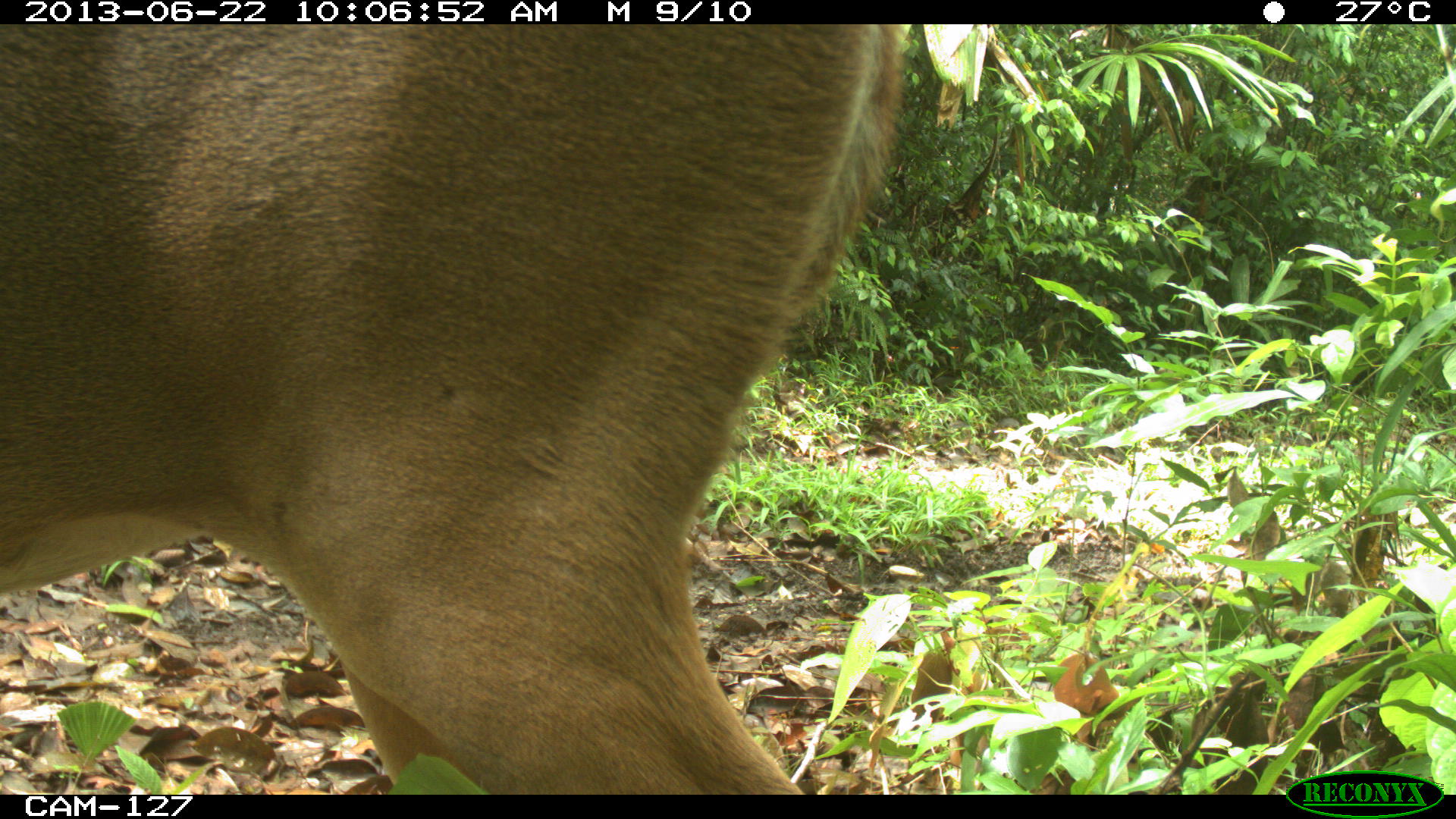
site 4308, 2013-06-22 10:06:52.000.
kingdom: Animalia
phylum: Chordata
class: Mammalia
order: Artiodactyla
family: Cervidae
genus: Odocoileus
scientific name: Odocoileus virginianus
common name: white-tailed deer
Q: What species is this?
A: Odocoileus virginianus (white-tailed deer).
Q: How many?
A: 1.